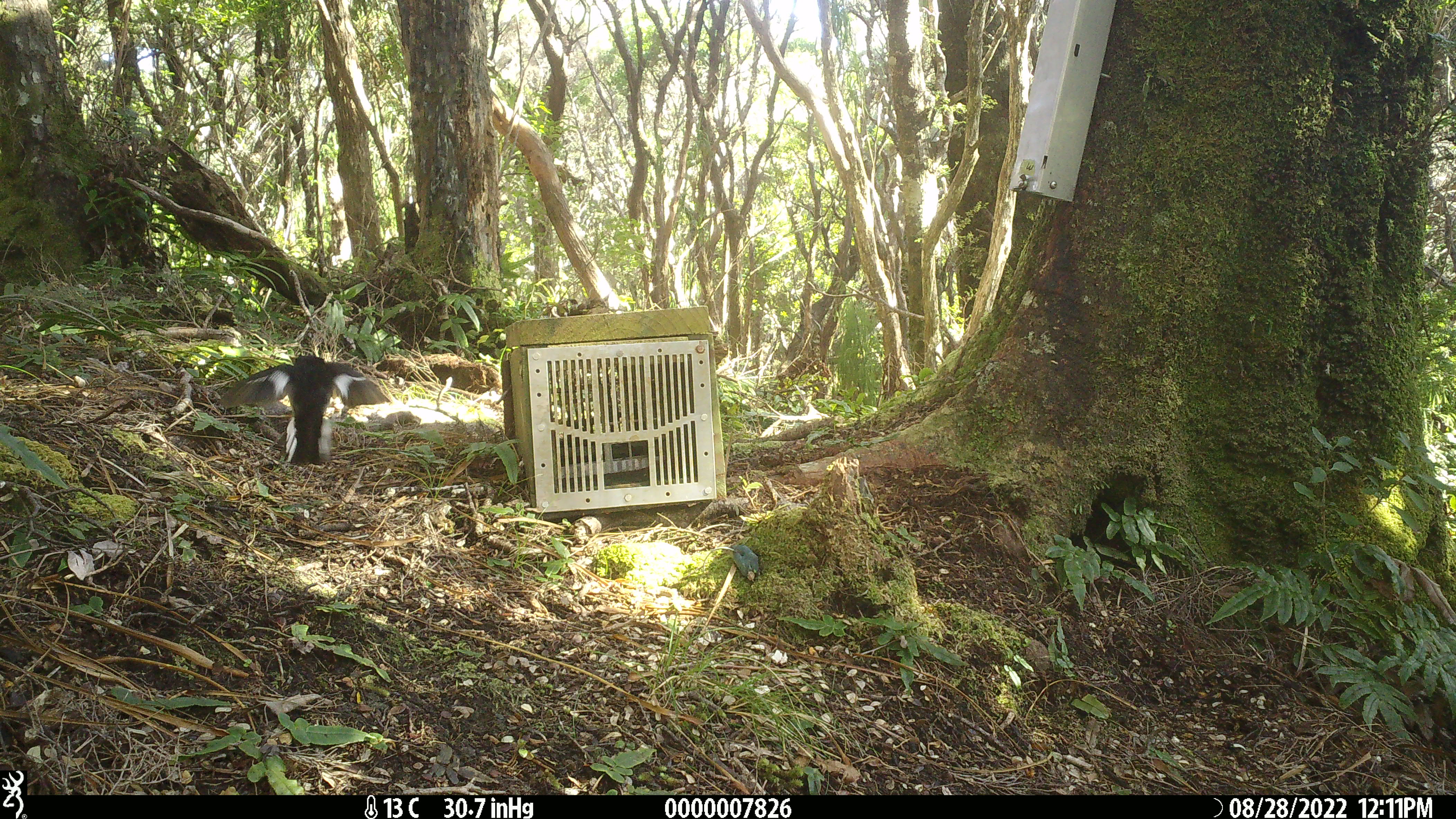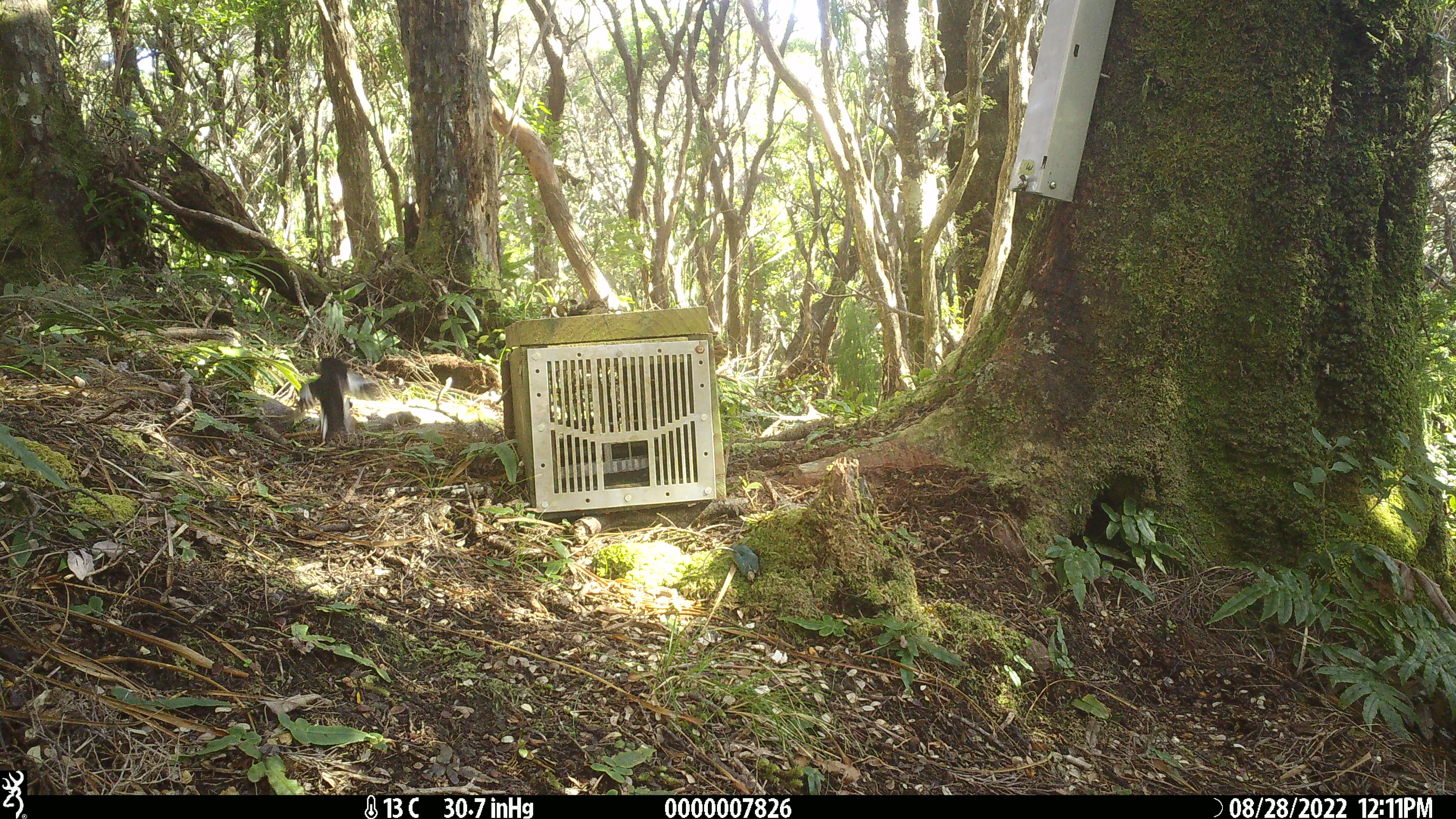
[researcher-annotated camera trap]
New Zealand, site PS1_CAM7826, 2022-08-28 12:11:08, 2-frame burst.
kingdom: Animalia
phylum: Chordata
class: Aves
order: Passeriformes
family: Petroicidae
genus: Petroica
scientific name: Petroica macrocephala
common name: tomtit